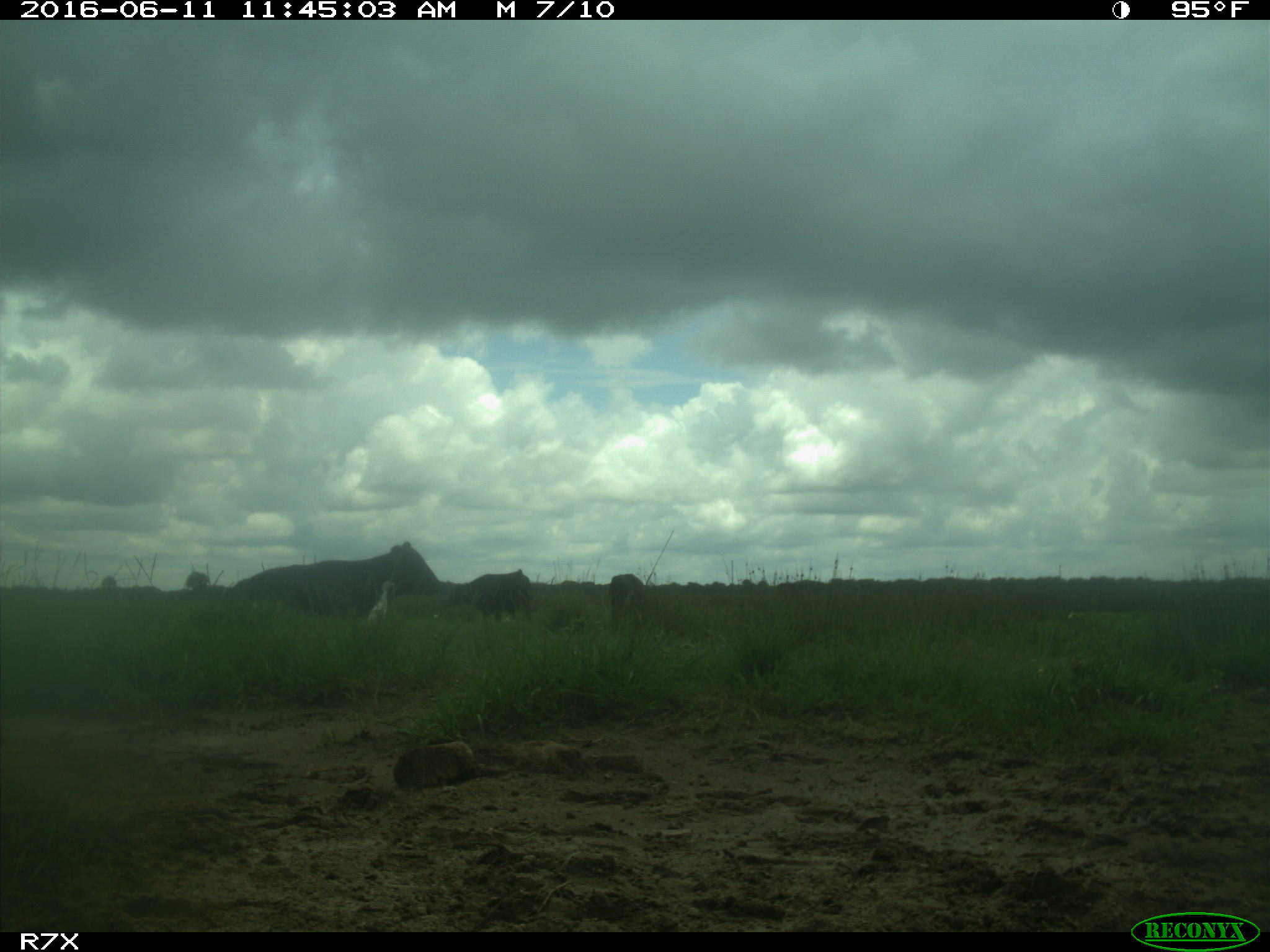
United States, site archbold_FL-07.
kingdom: Animalia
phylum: Chordata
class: Mammalia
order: Artiodactyla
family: Bovidae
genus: Bos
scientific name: Bos taurus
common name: domestic cow